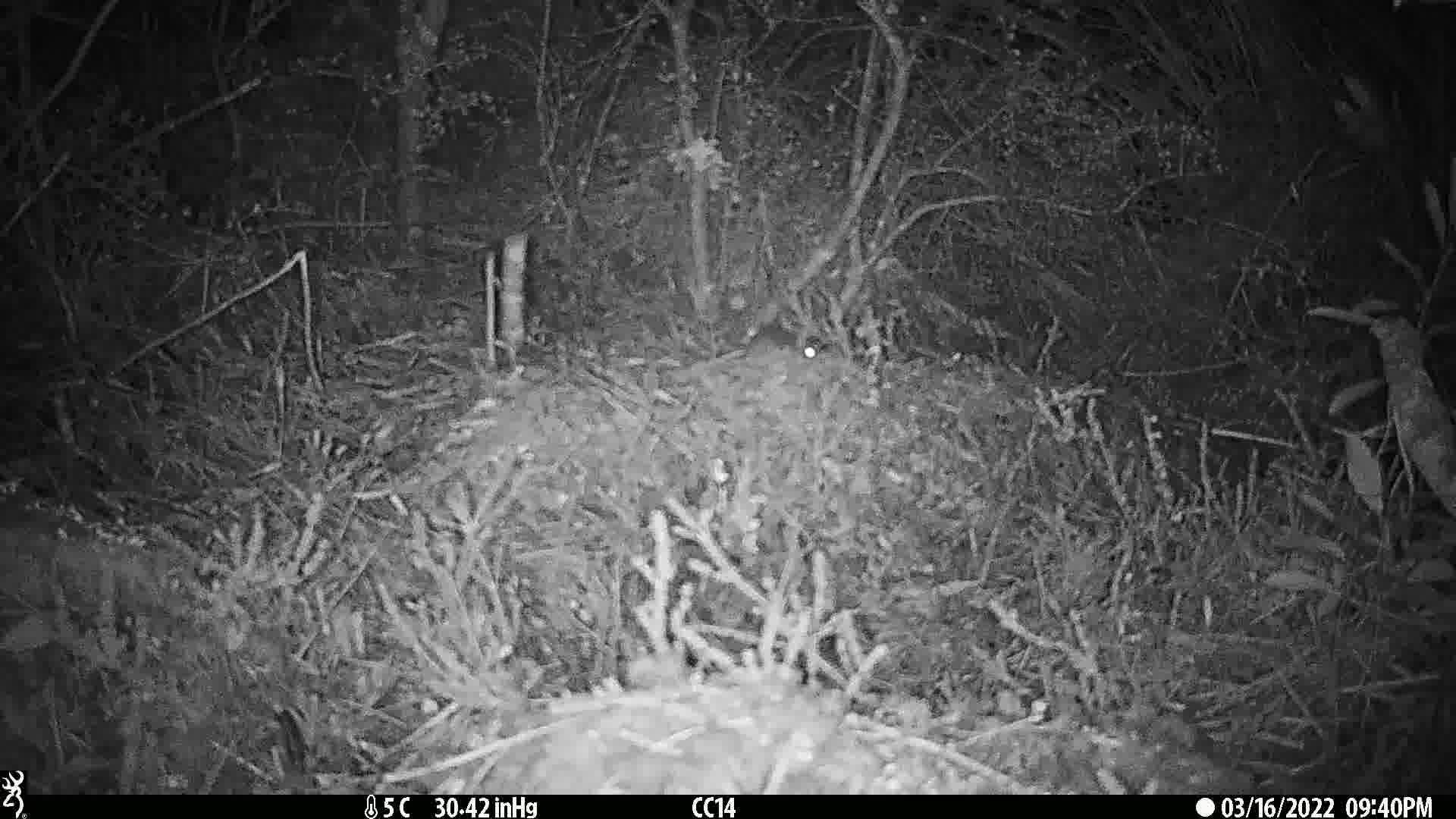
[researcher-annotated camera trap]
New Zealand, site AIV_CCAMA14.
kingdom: Animalia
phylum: Chordata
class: Mammalia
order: Rodentia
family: Muridae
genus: Mus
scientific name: Mus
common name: mouse